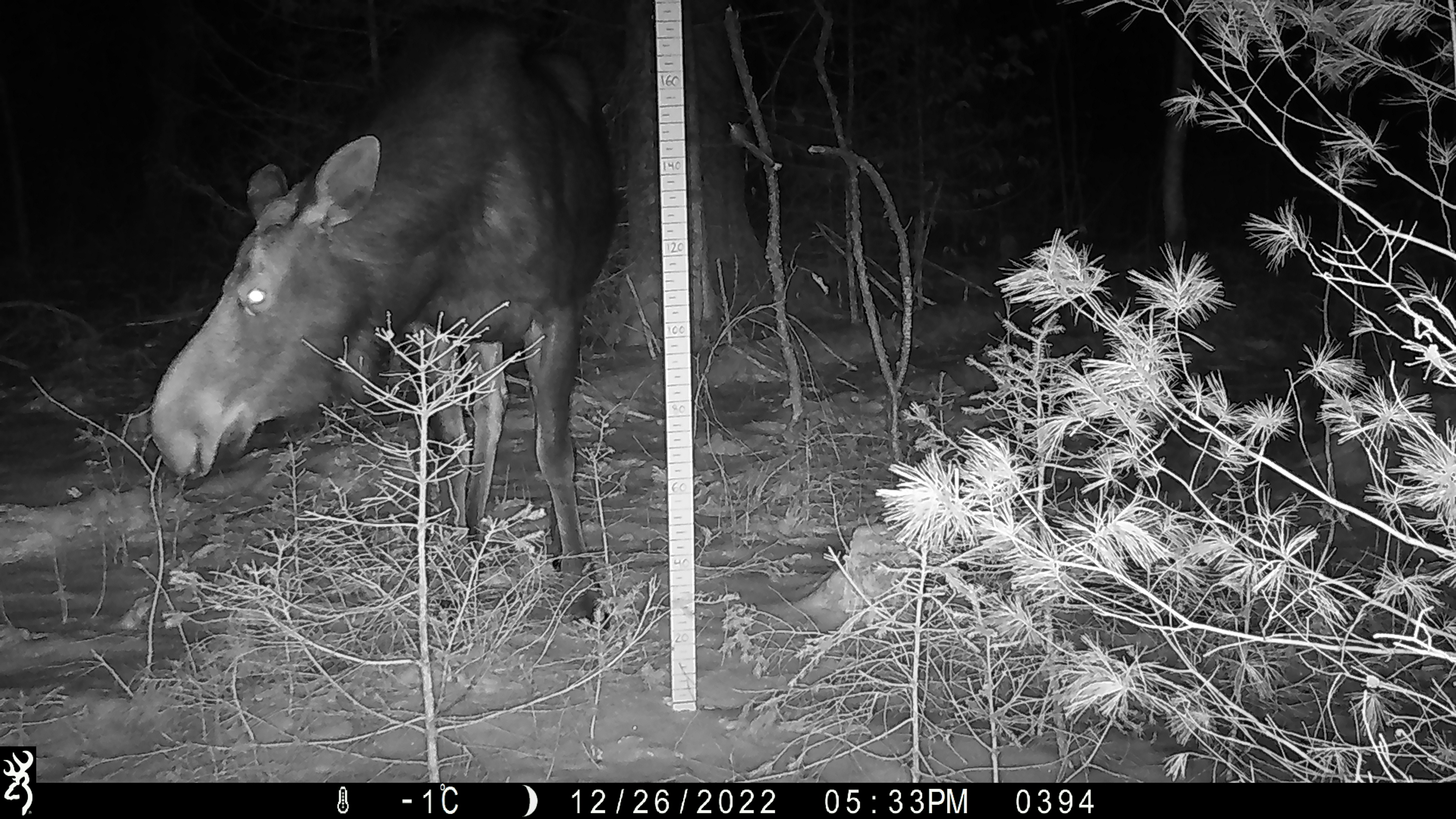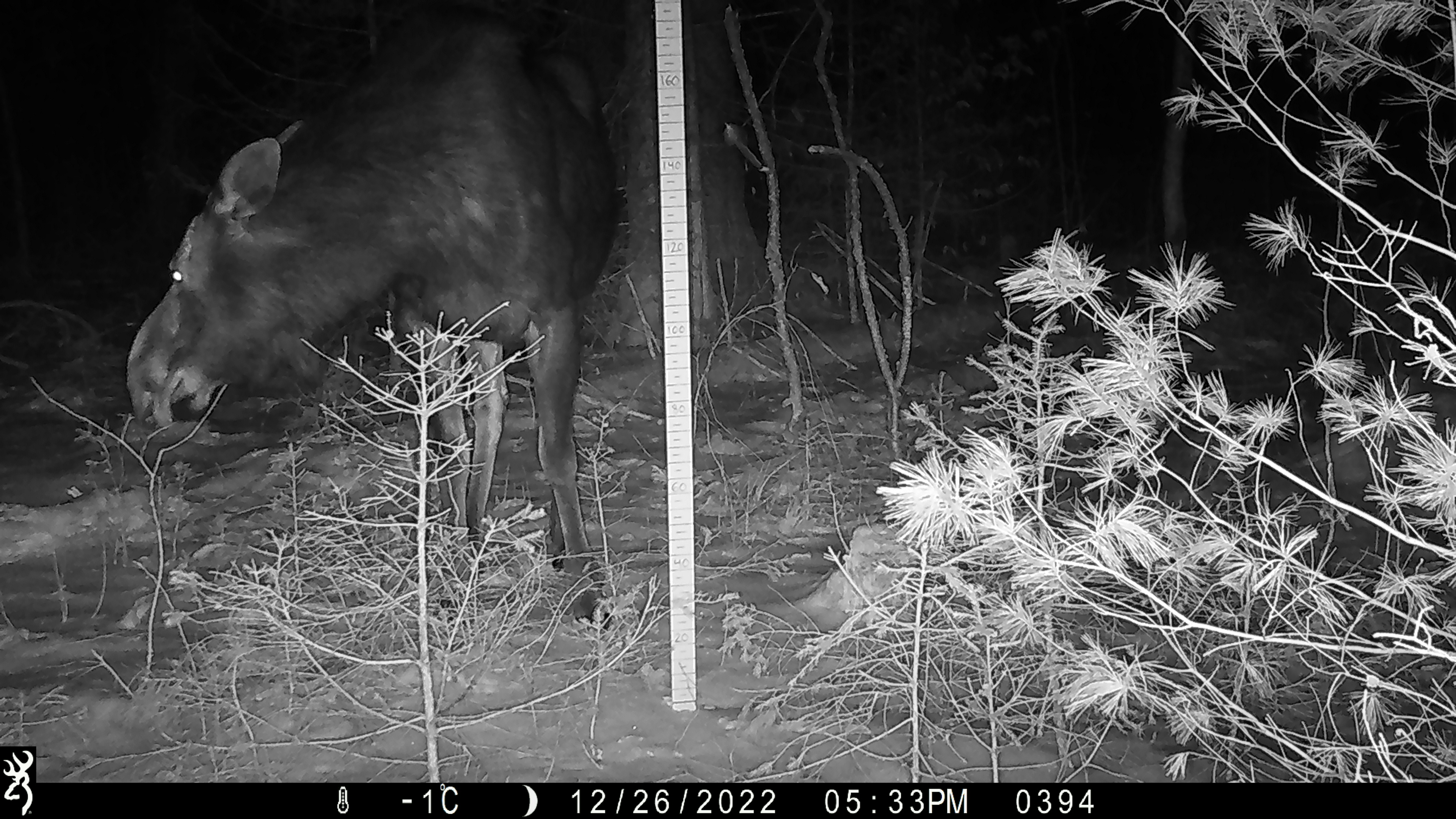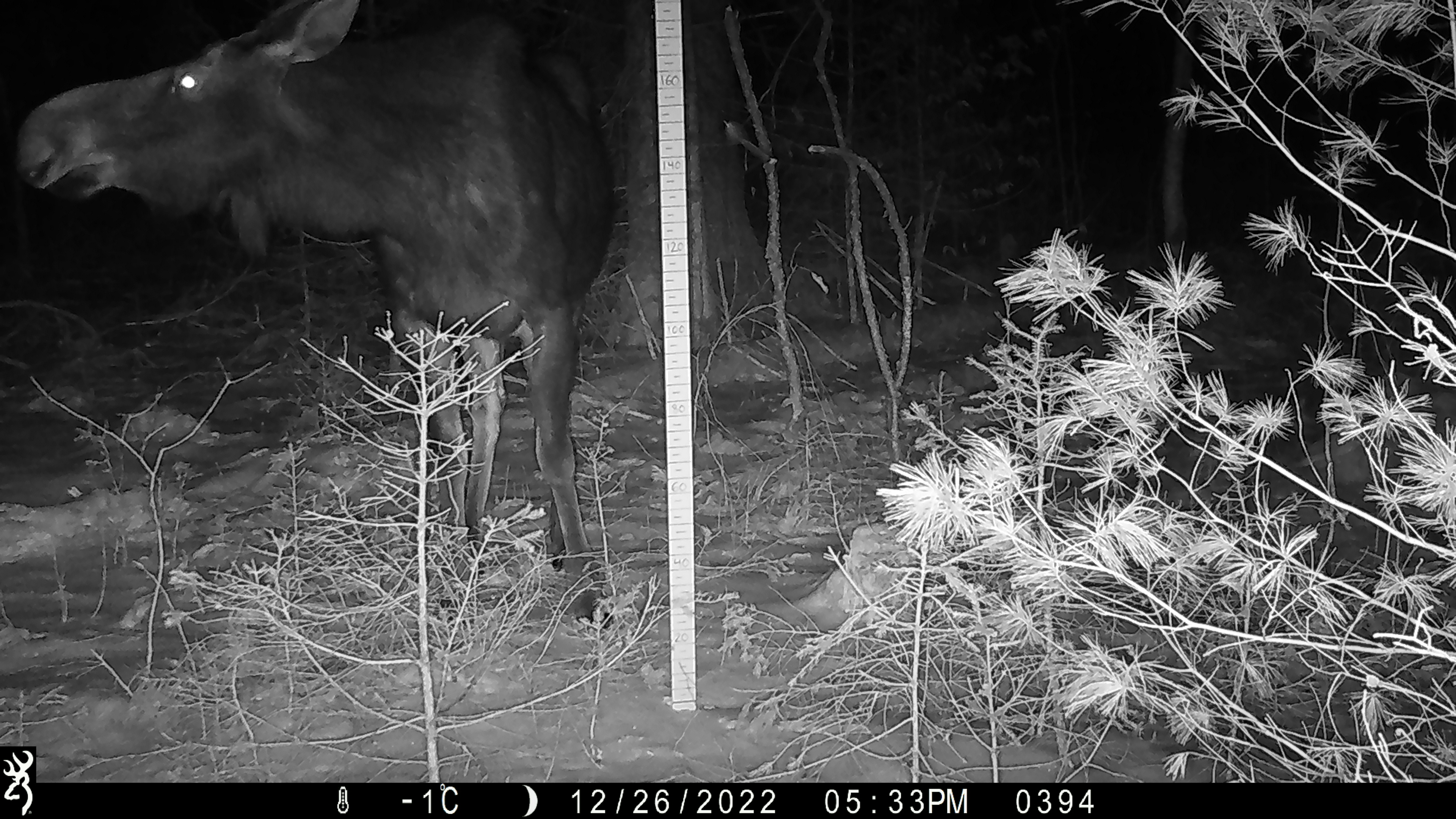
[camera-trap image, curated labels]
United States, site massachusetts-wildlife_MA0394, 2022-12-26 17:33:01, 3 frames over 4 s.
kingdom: Animalia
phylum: Chordata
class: Mammalia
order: Artiodactyla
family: Cervidae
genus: Alces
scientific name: Alces alces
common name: moose